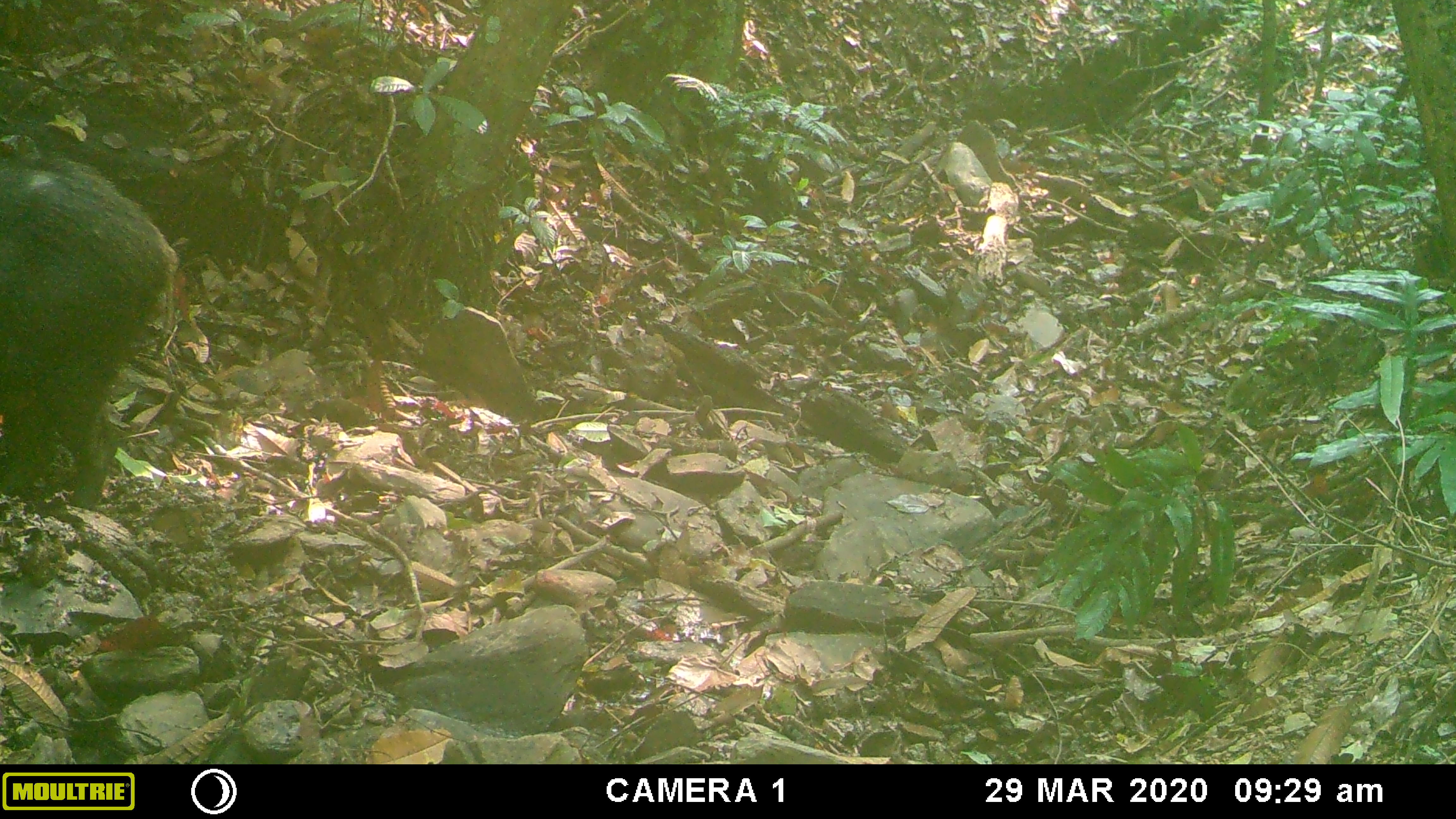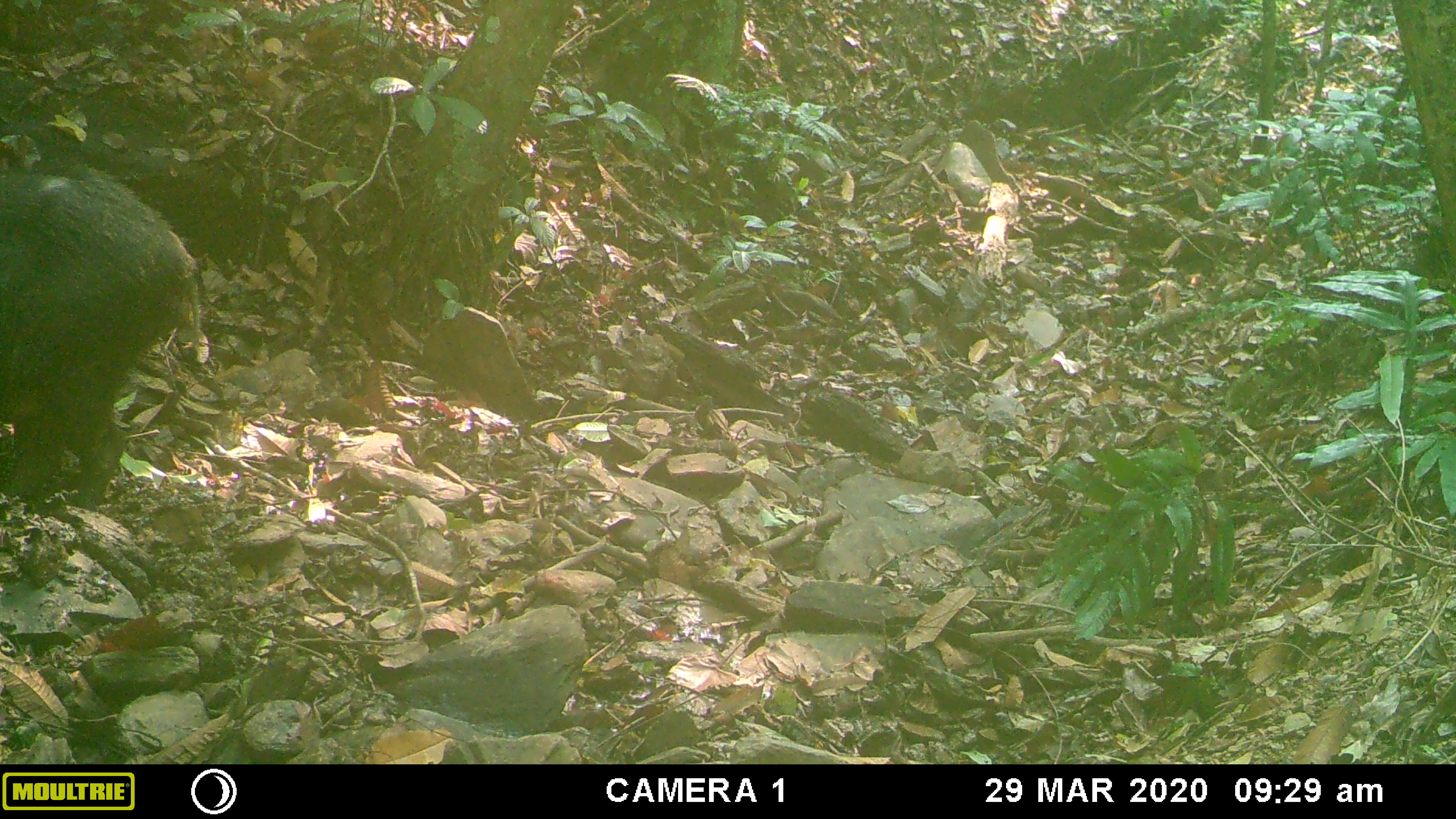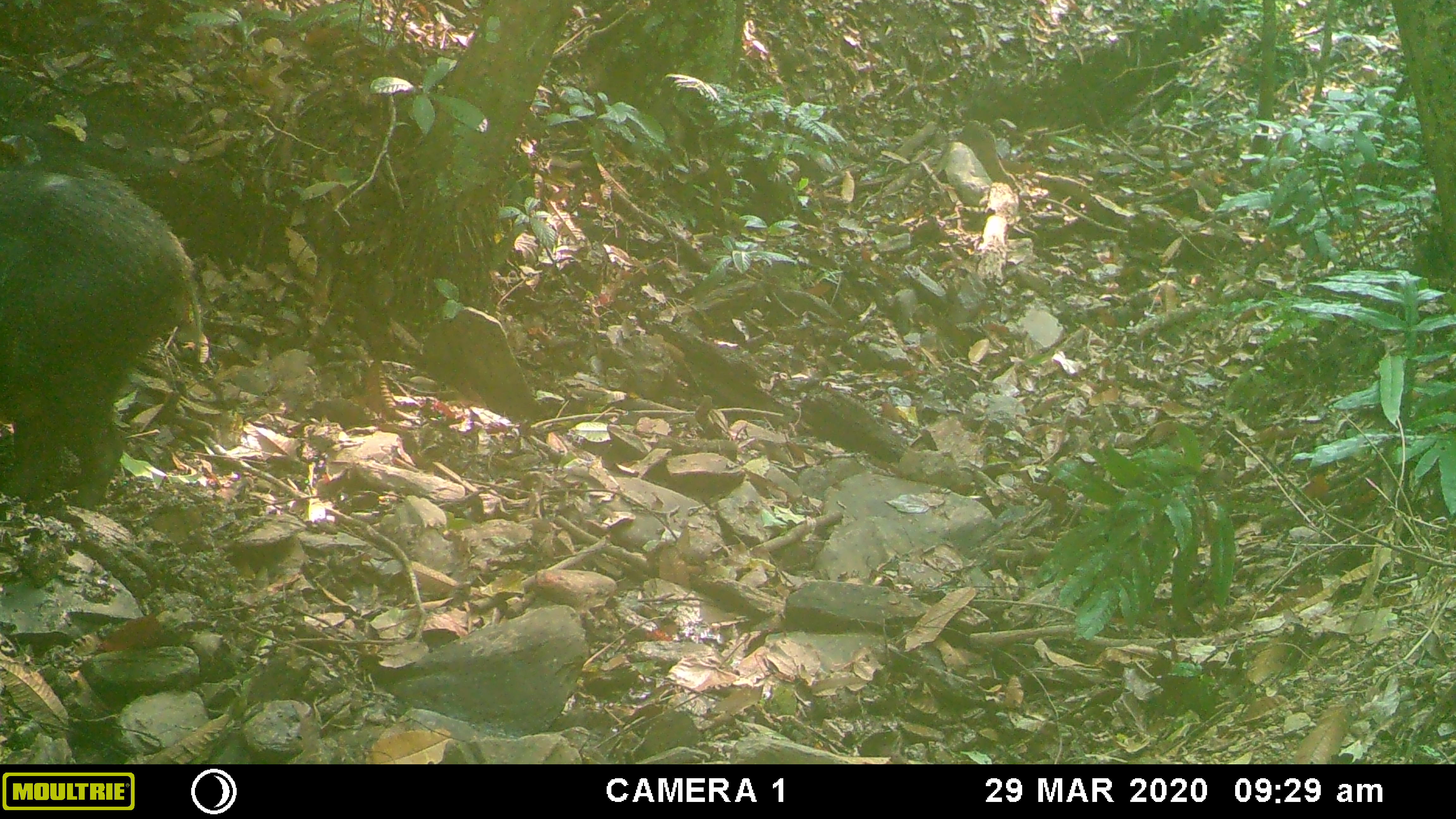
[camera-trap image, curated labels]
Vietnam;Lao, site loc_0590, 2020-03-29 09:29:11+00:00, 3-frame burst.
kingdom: Animalia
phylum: Chordata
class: Mammalia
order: Artiodactyla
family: Suidae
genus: Sus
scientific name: Sus scrofa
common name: eurasian wild pig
Eurasian wild pig (Sus scrofa). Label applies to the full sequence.